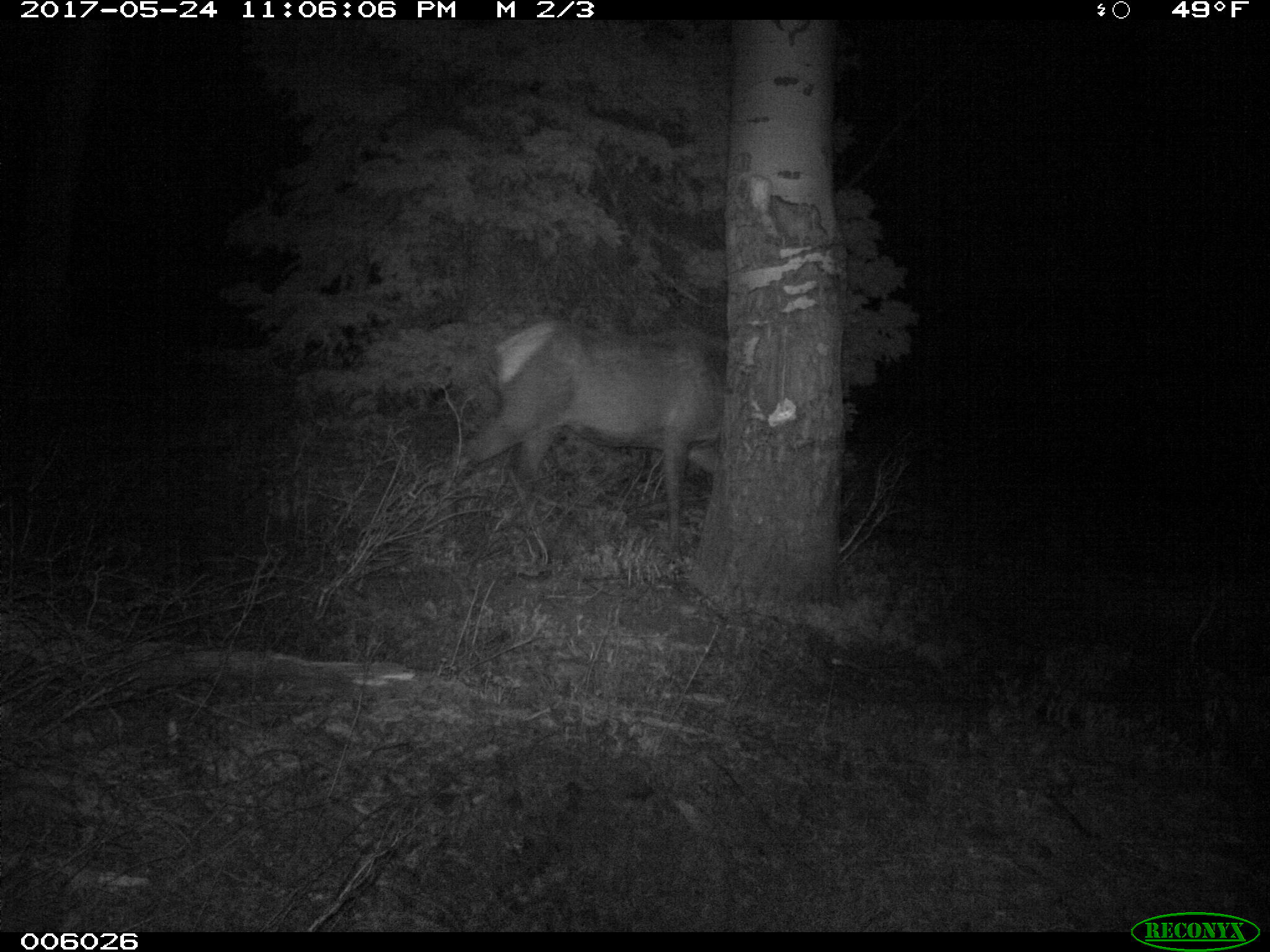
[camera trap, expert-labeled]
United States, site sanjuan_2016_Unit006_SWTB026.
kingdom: Animalia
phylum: Chordata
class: Mammalia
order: Artiodactyla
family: Cervidae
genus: Cervus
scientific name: Cervus elaphus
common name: red deer